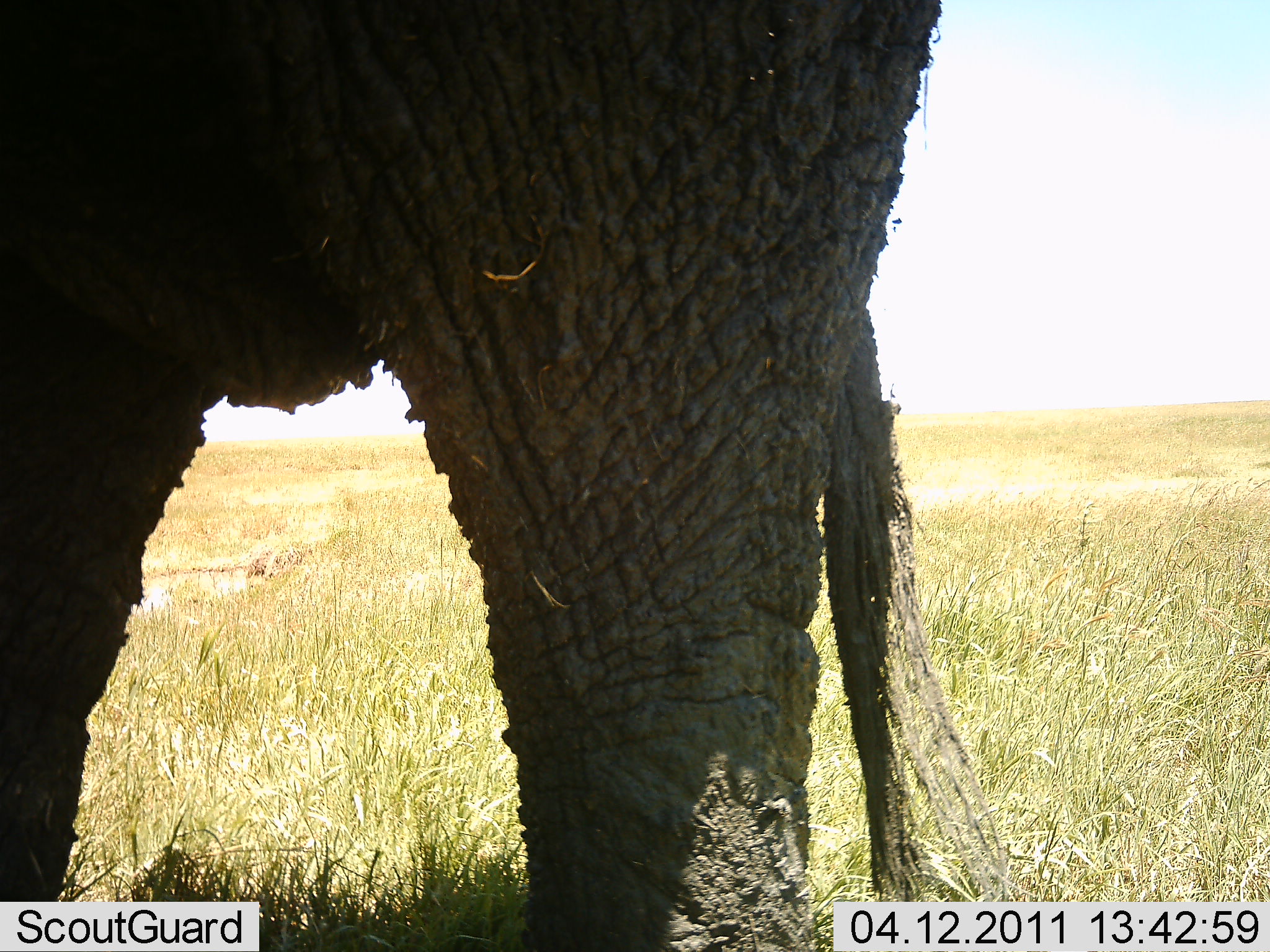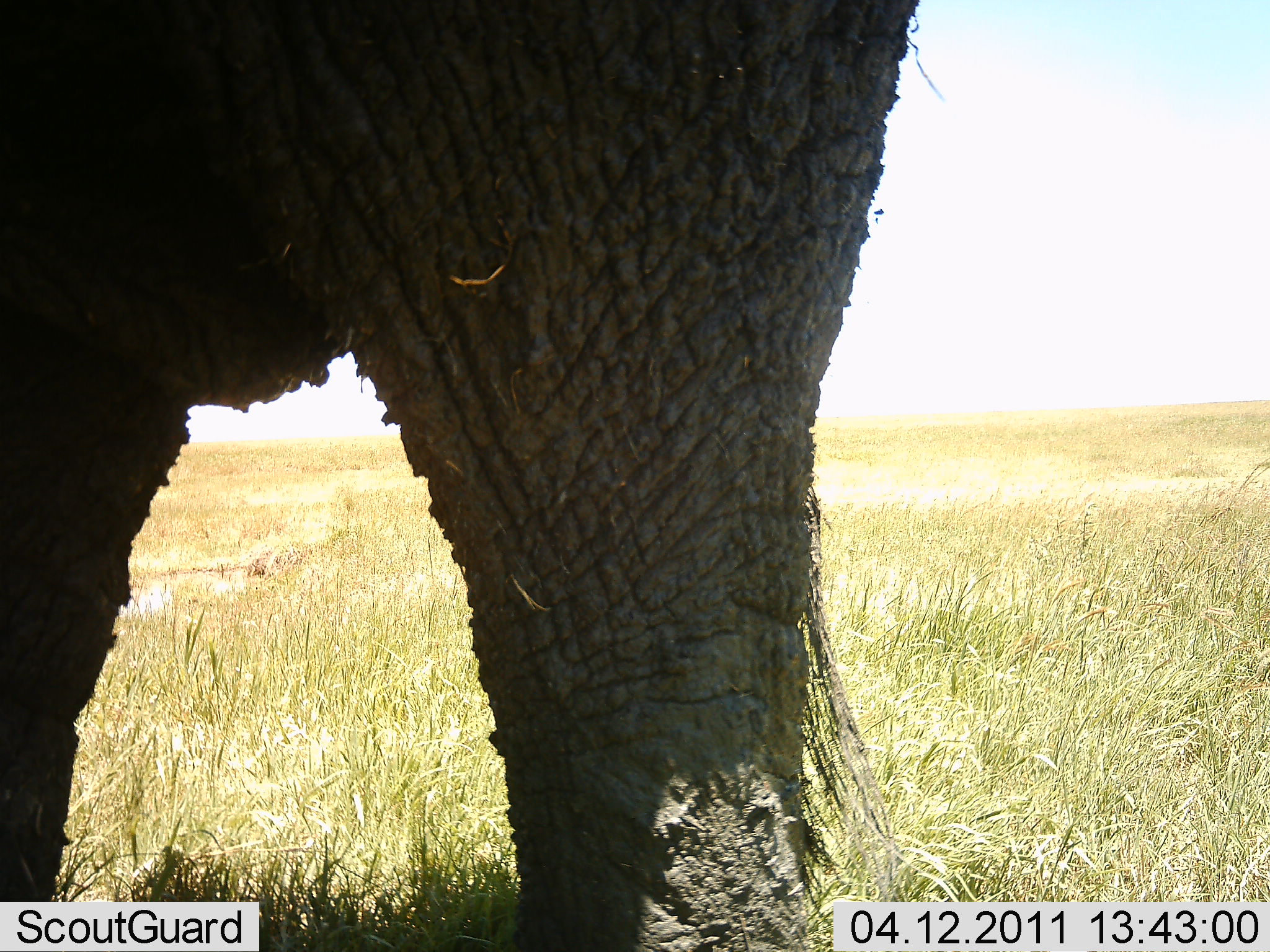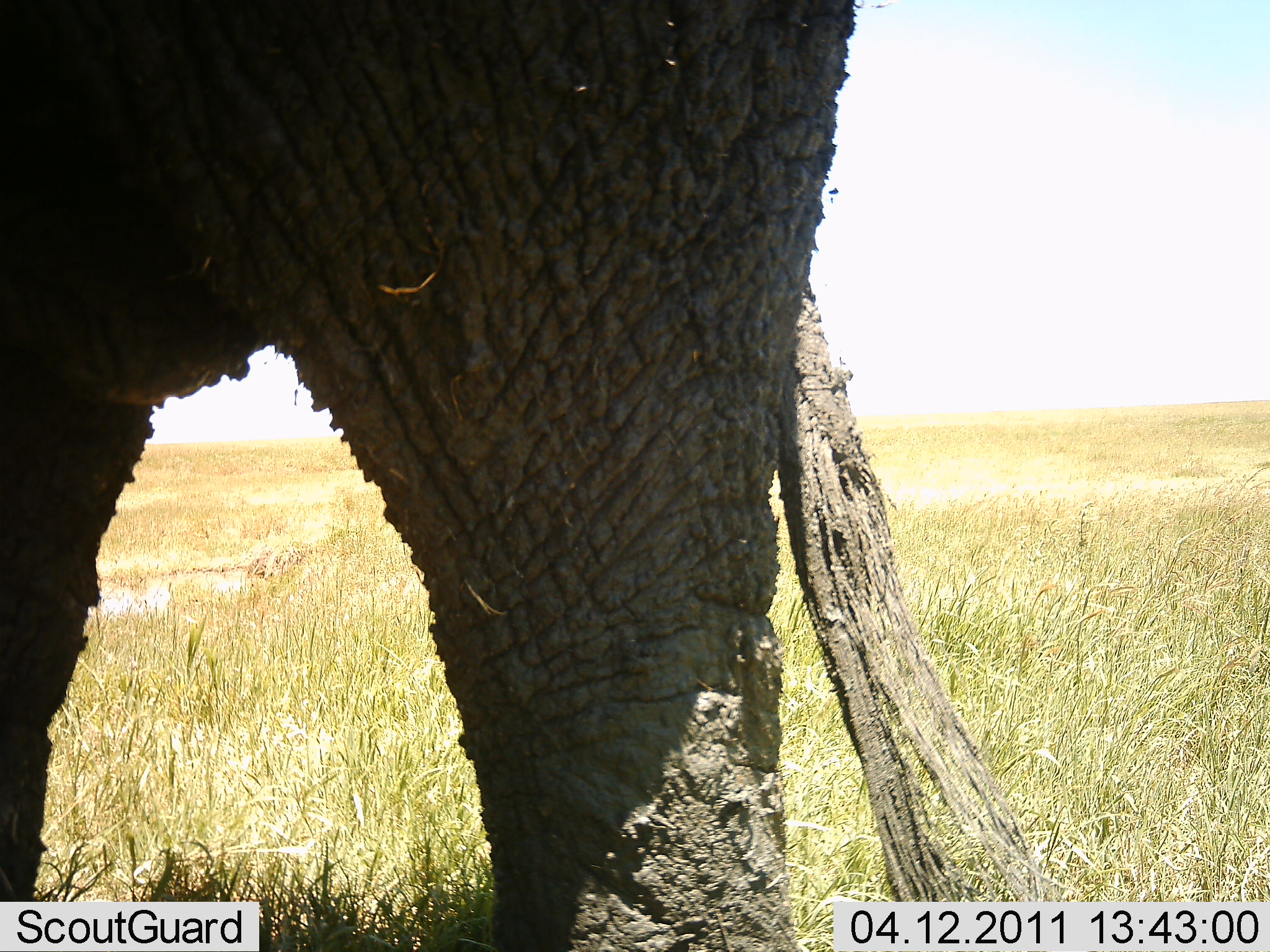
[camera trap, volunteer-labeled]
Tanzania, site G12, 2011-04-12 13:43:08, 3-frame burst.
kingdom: Animalia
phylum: Chordata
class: Mammalia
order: Proboscidea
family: Elephantidae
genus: Loxodonta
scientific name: Loxodonta africana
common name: african bush elephant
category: elephant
Elephant (african bush elephant) (Loxodonta africana), count 1. Behavior (volunteer vote fractions): standing 73%, resting 0%, moving 18%, interacting 9%. Young present (vote fraction): 0%. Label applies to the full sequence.